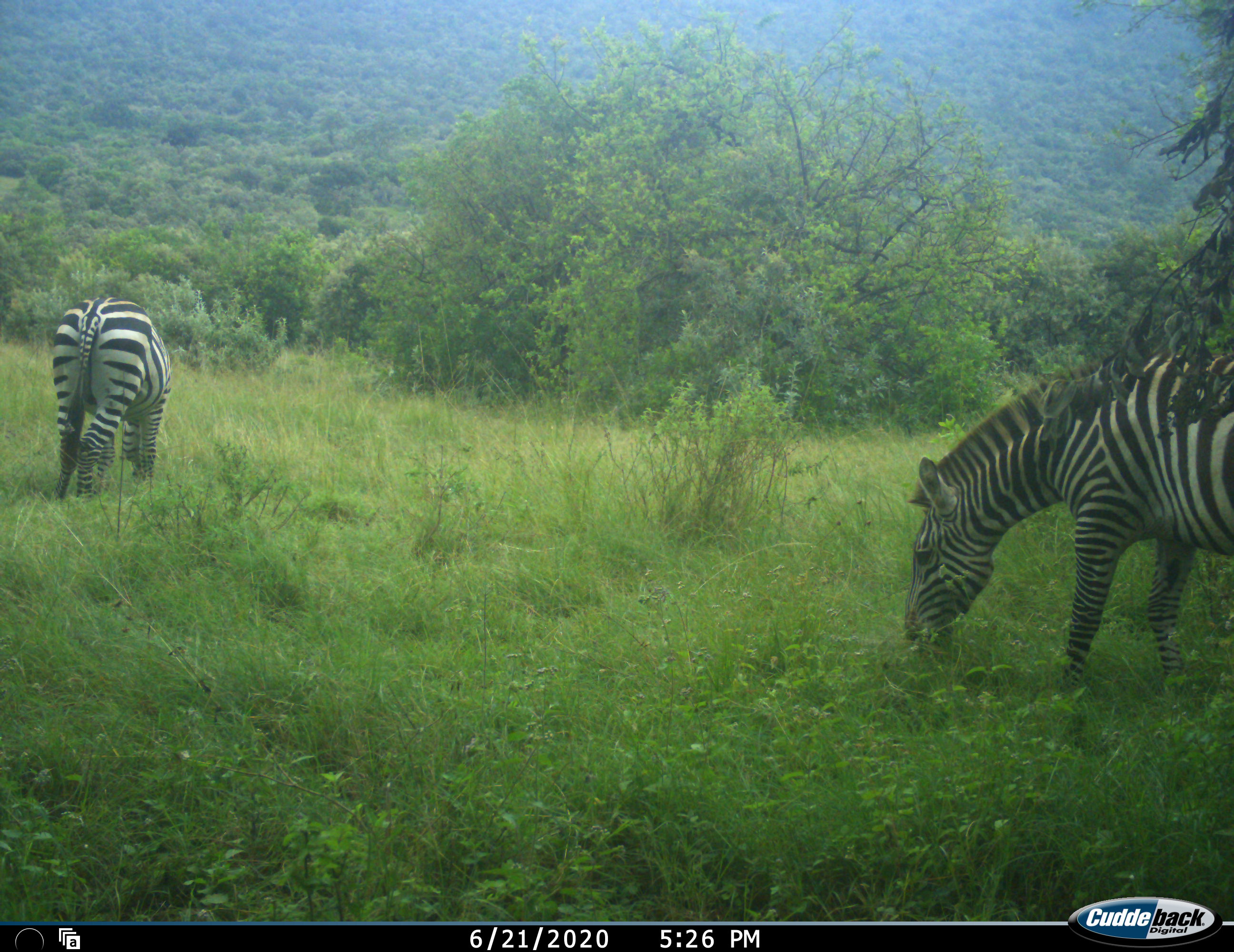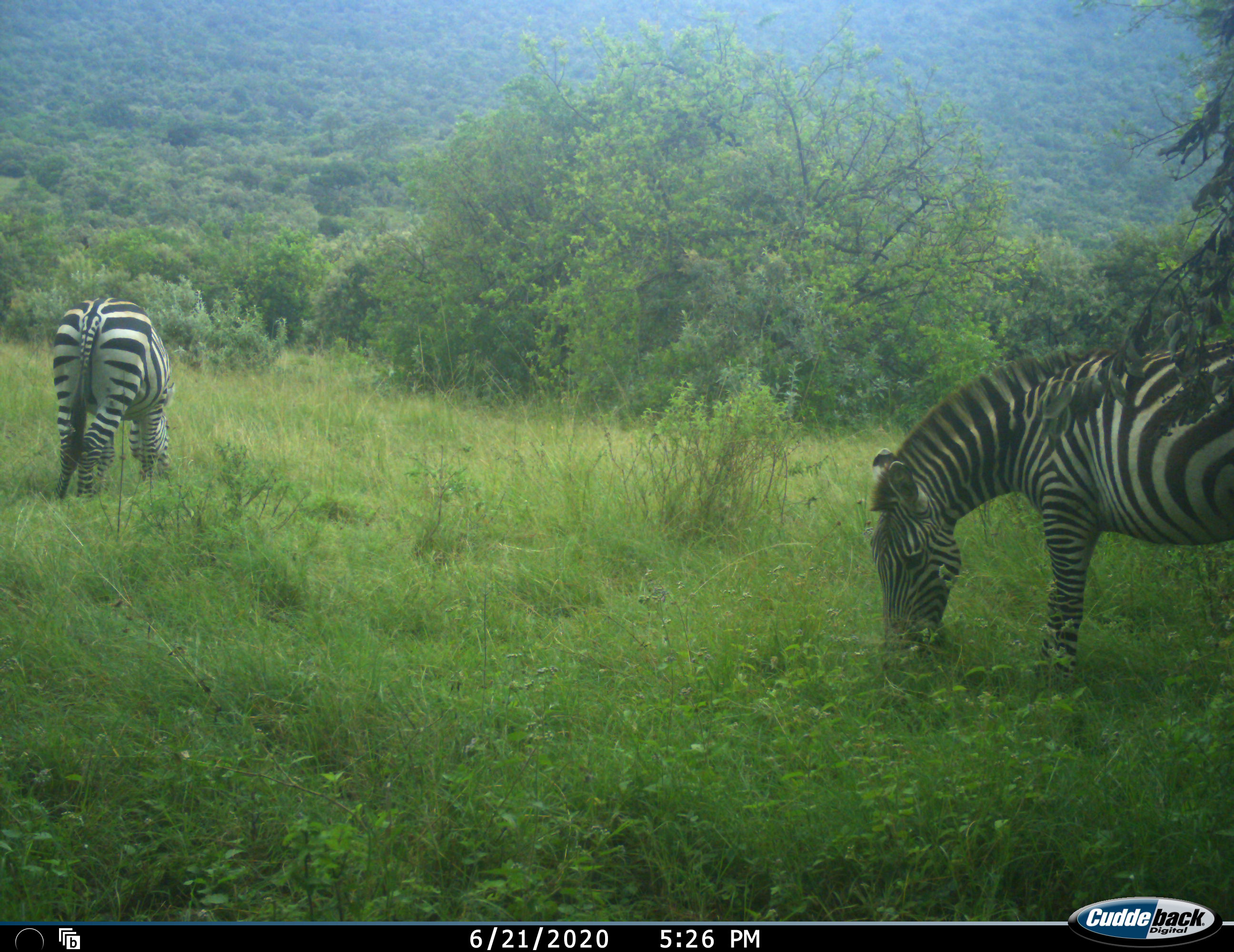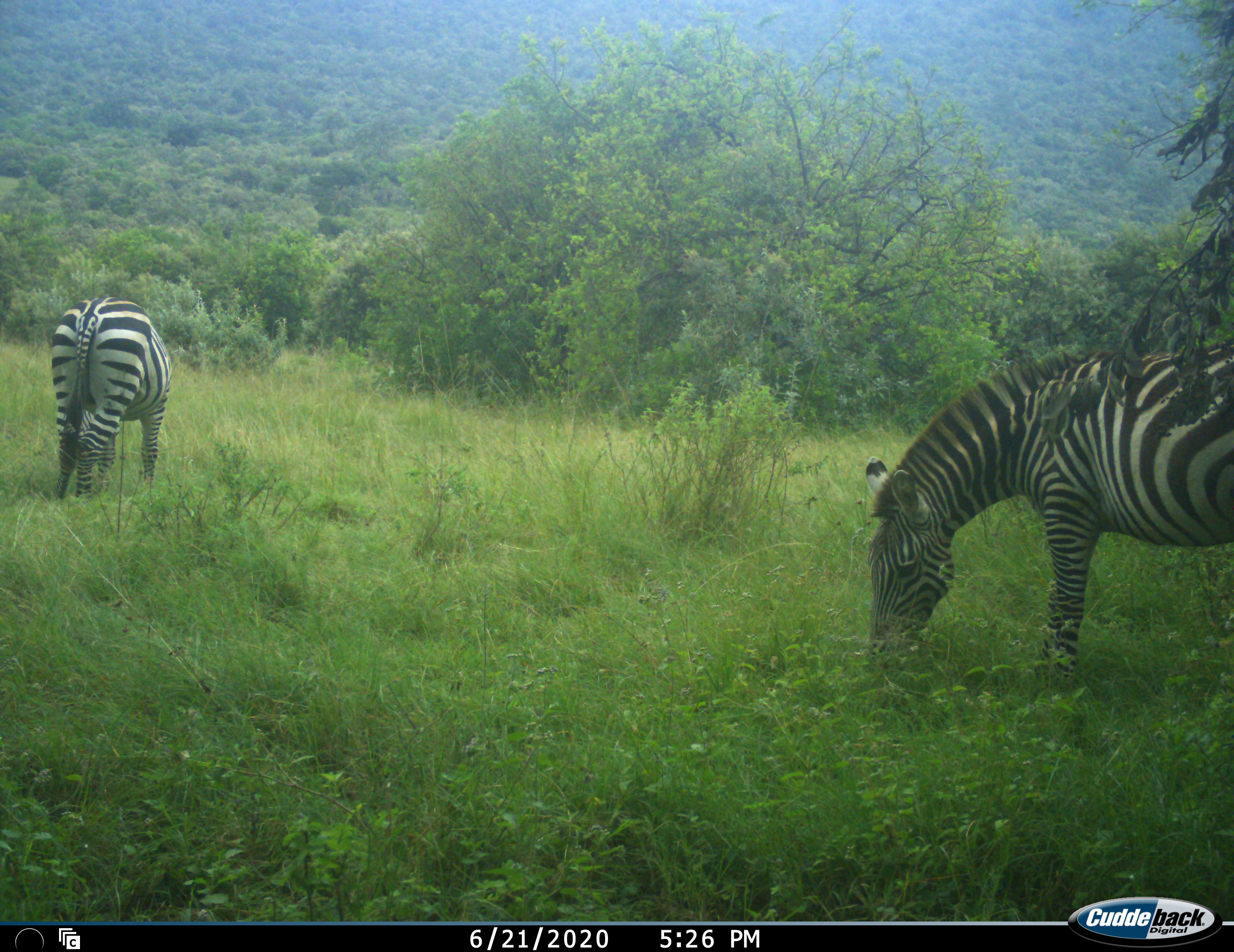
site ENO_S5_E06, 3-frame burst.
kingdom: Animalia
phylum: Chordata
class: Mammalia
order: Perissodactyla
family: Equidae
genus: Equus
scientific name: Equus quagga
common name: plains zebra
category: zebraplains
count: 2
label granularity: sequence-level